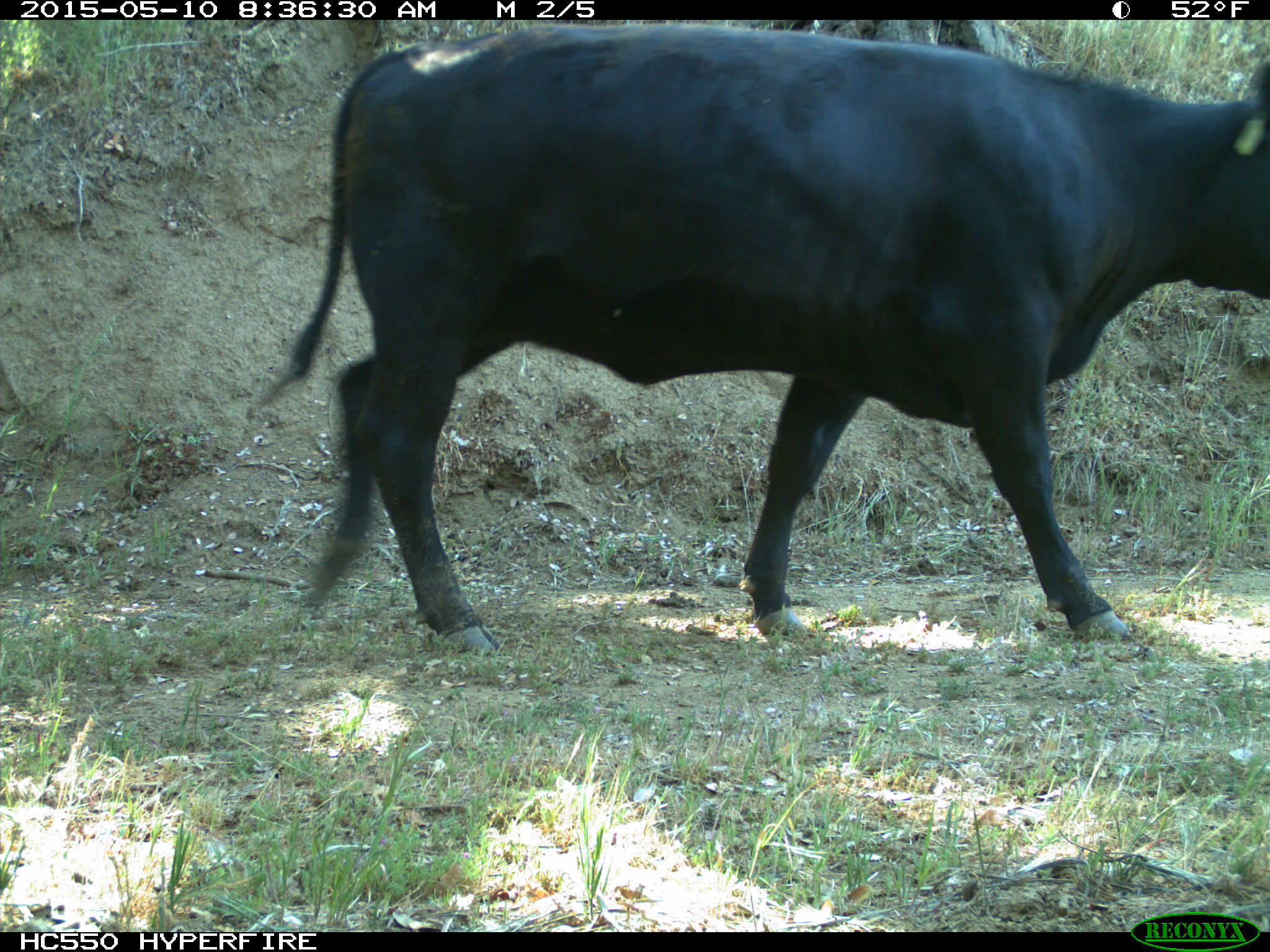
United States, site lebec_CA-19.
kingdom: Animalia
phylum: Chordata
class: Mammalia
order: Artiodactyla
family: Bovidae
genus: Bos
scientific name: Bos taurus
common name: domestic cow